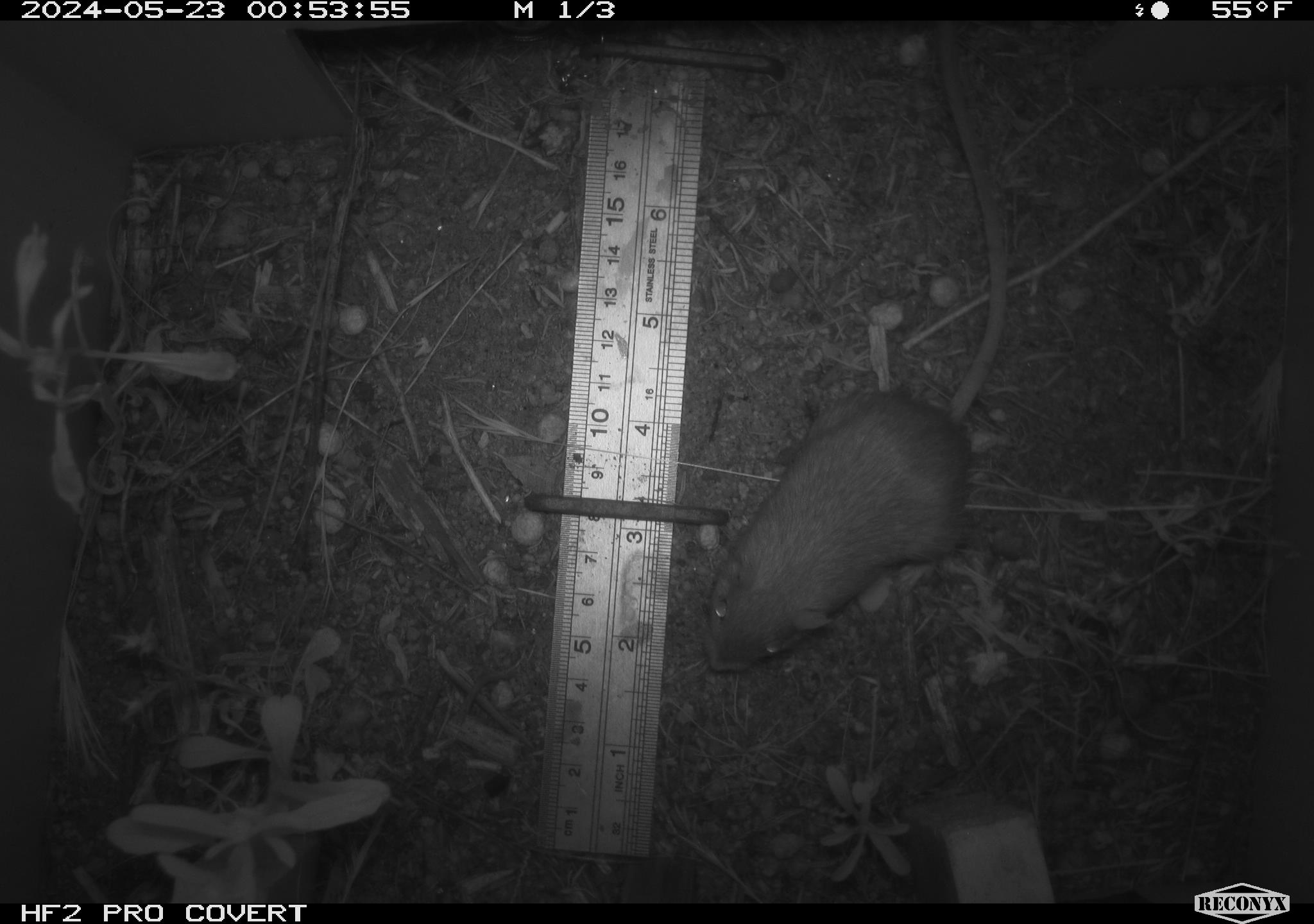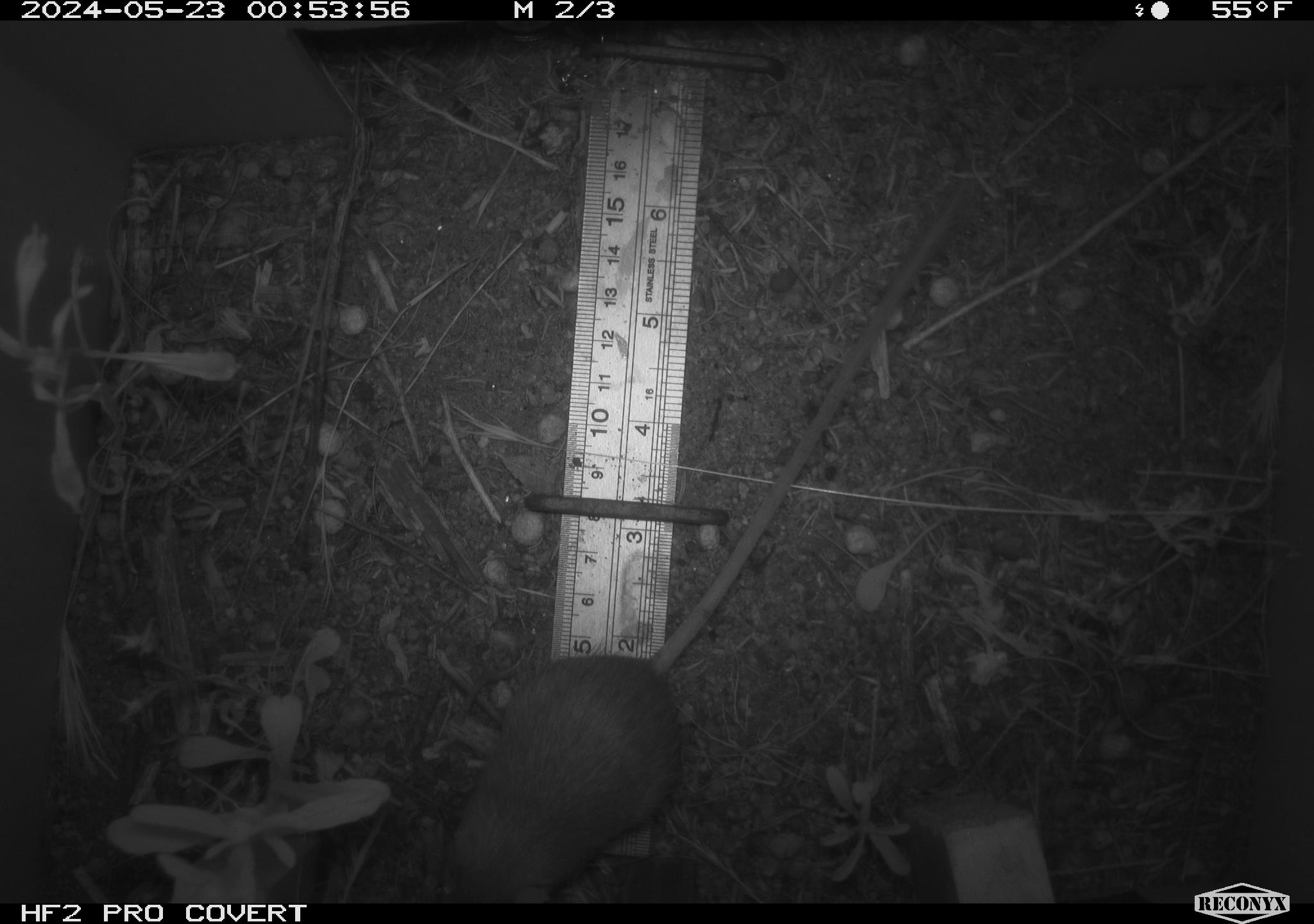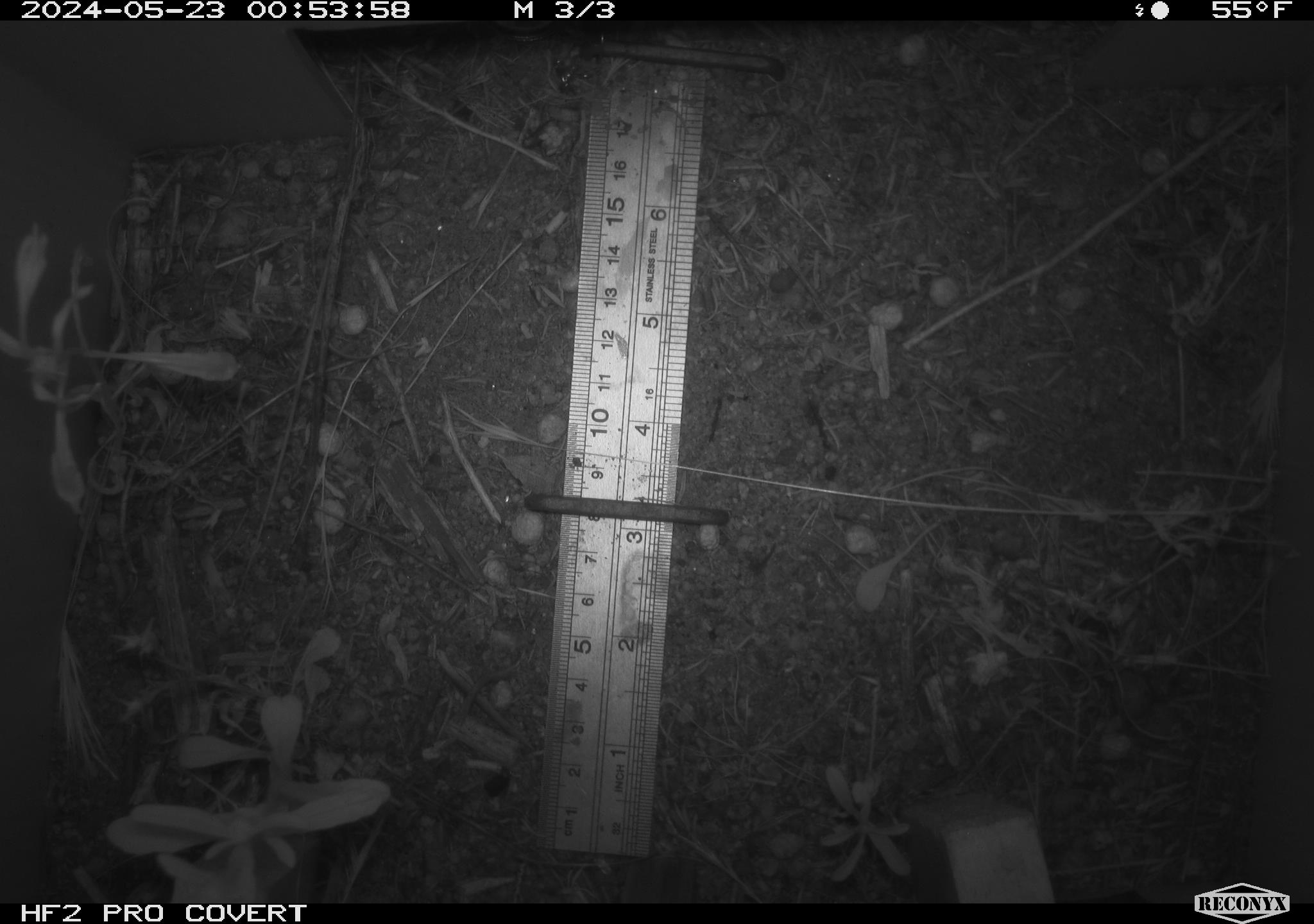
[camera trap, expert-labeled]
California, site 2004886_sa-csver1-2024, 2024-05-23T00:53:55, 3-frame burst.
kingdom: Animalia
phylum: Chordata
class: Mammalia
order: Rodentia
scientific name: Rodentia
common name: rodent